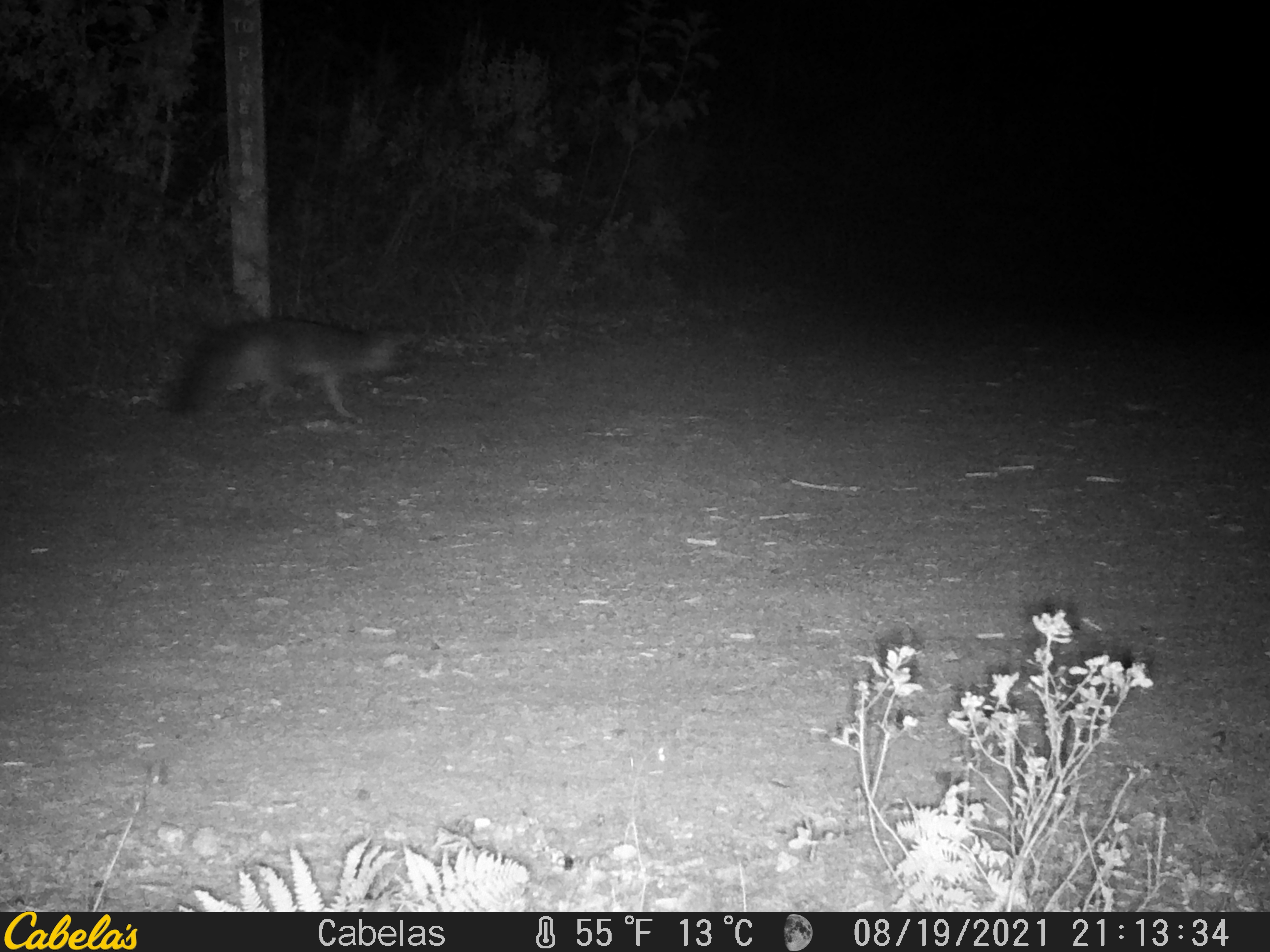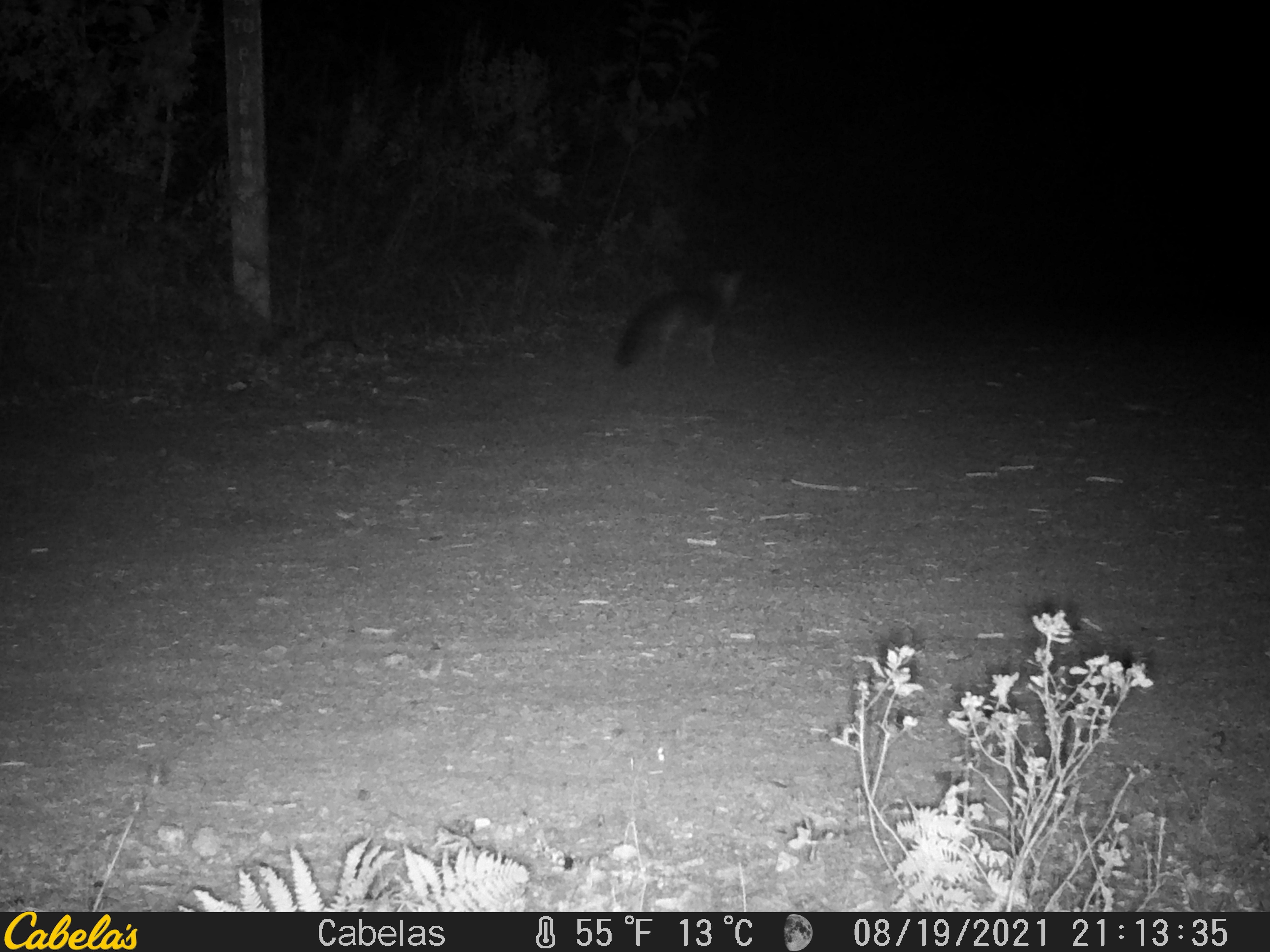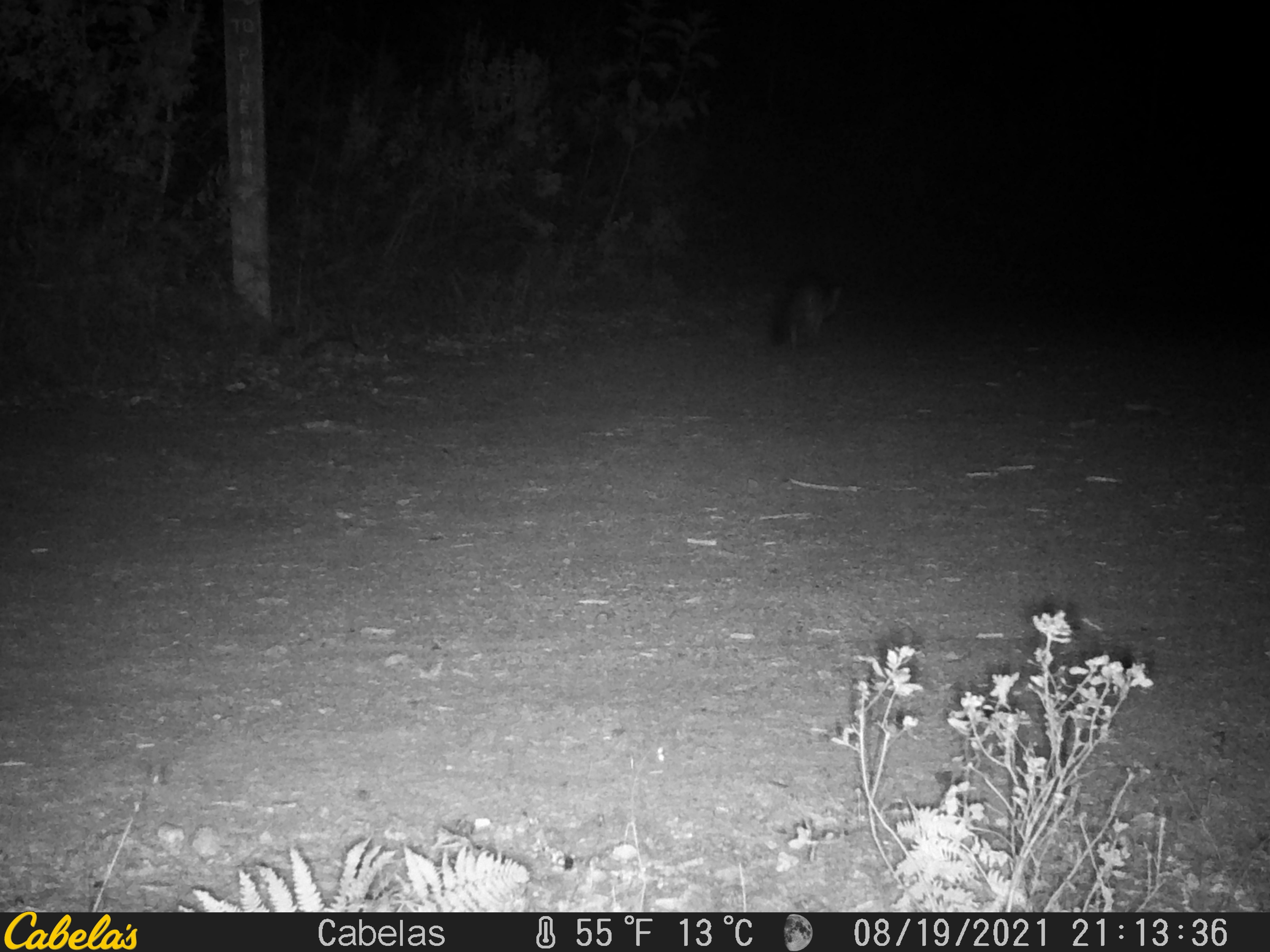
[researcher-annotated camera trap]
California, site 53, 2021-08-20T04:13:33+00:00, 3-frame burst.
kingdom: Animalia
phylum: Chordata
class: Mammalia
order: Carnivora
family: Canidae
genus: Urocyon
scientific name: Urocyon cinereoargenteus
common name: gray fox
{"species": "gray fox (Urocyon cinereoargenteus)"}